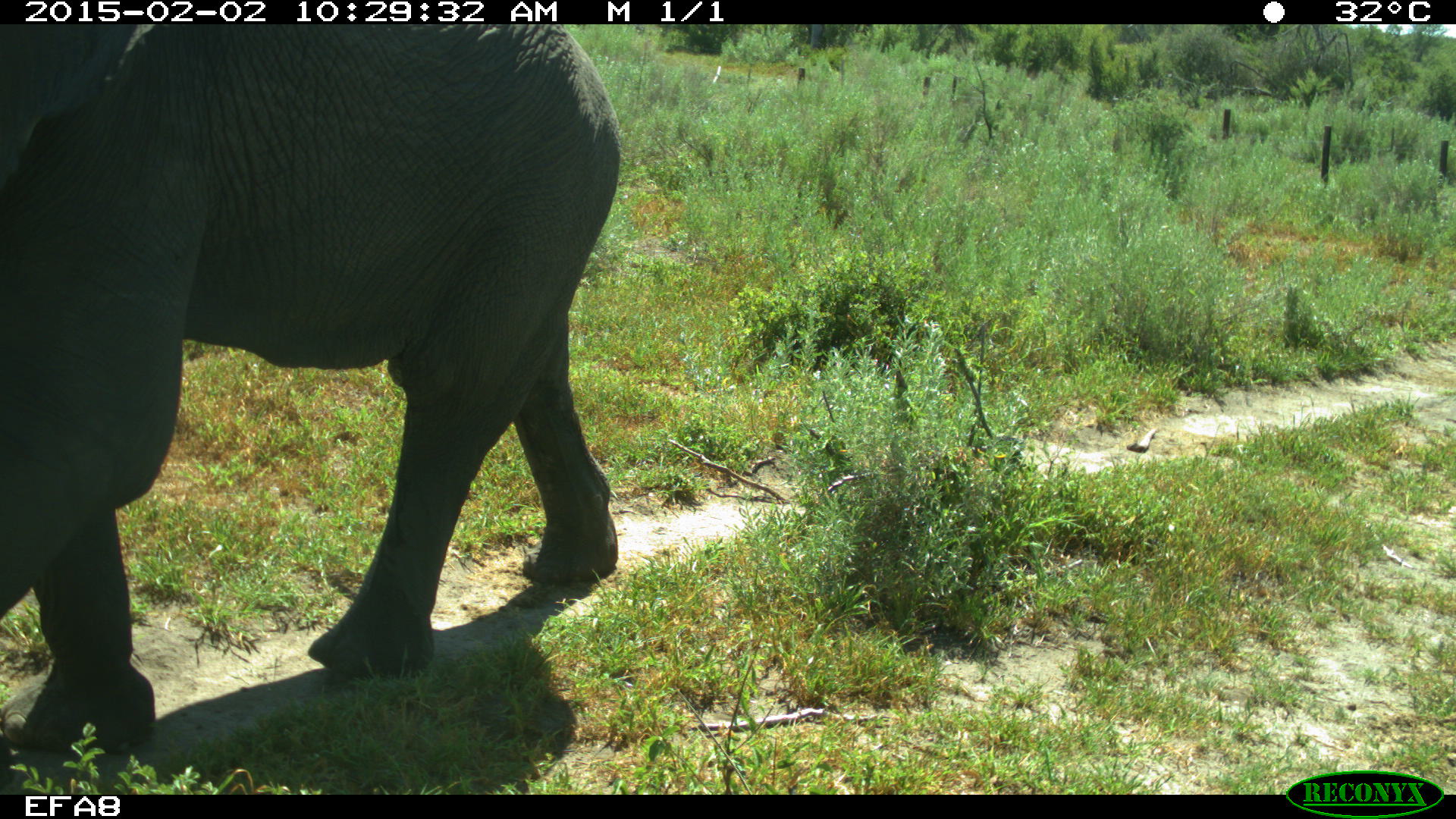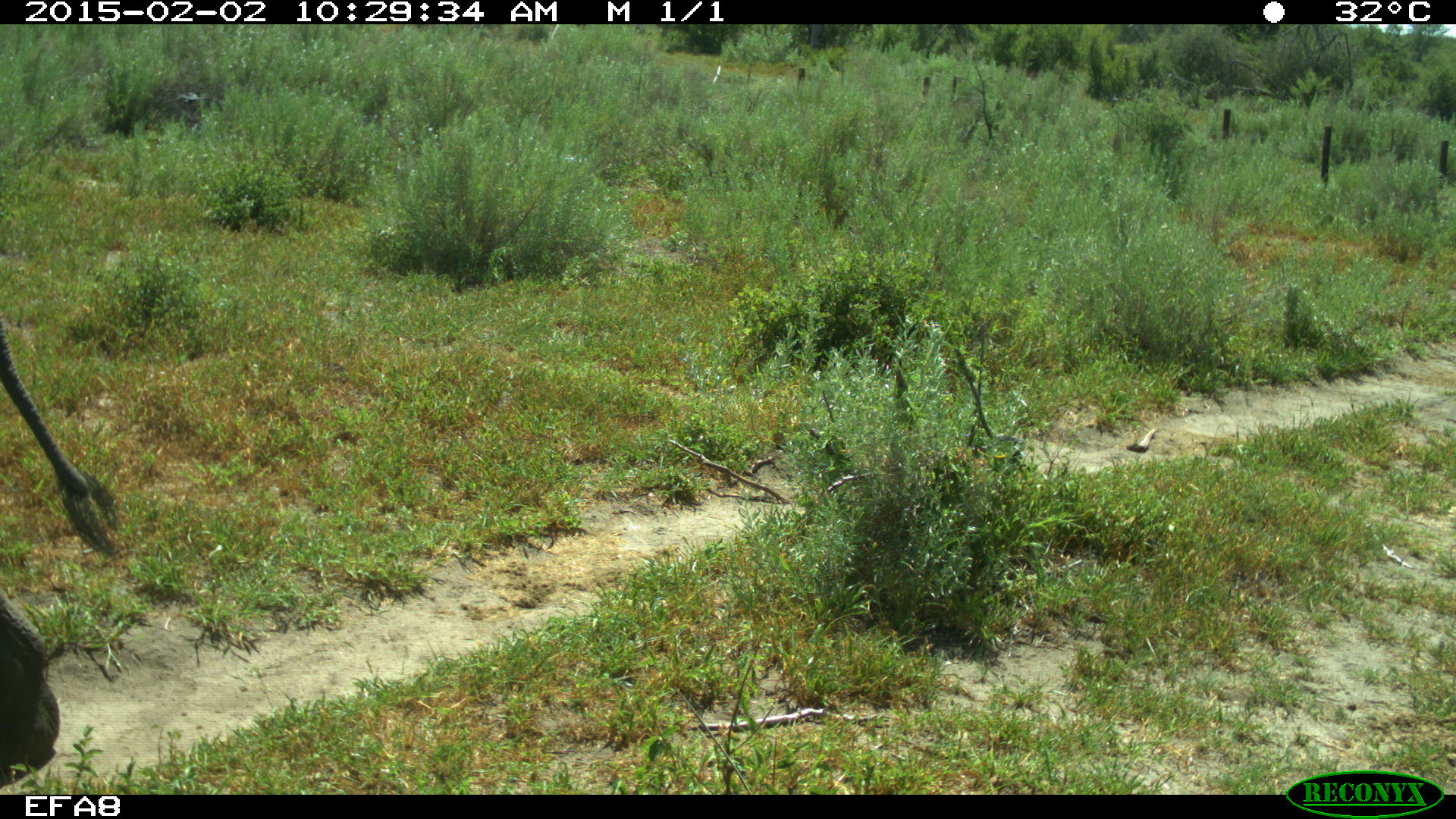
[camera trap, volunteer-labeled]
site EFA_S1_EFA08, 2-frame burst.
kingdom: Animalia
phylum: Chordata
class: Mammalia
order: Proboscidea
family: Elephantidae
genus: Loxodonta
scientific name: Loxodonta africana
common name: african bush elephant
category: elephant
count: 1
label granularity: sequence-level